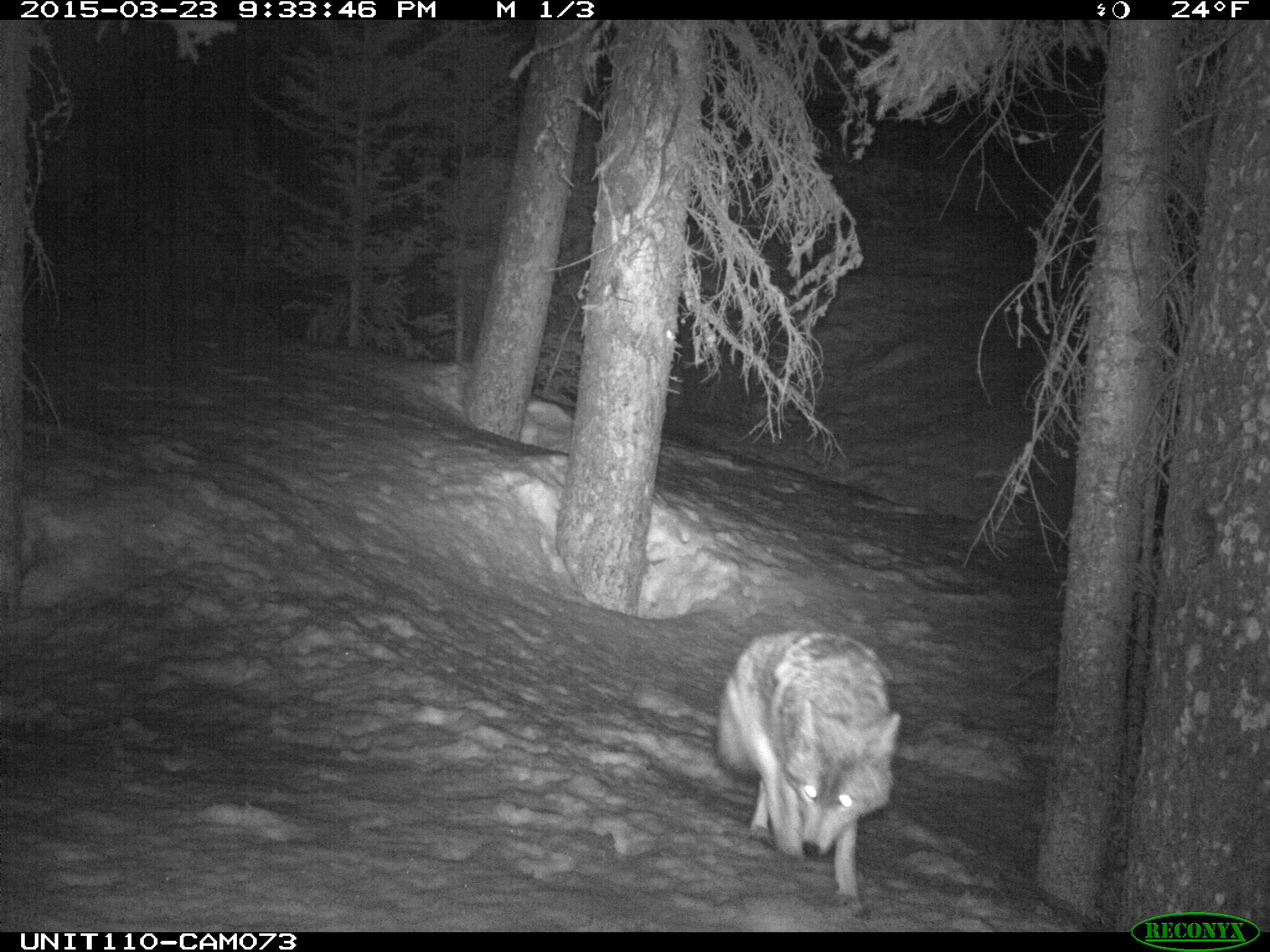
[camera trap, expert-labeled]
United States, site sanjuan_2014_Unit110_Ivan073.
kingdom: Animalia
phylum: Chordata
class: Mammalia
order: Carnivora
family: Canidae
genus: Canis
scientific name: Canis latrans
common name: coyote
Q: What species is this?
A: Canis latrans (coyote).